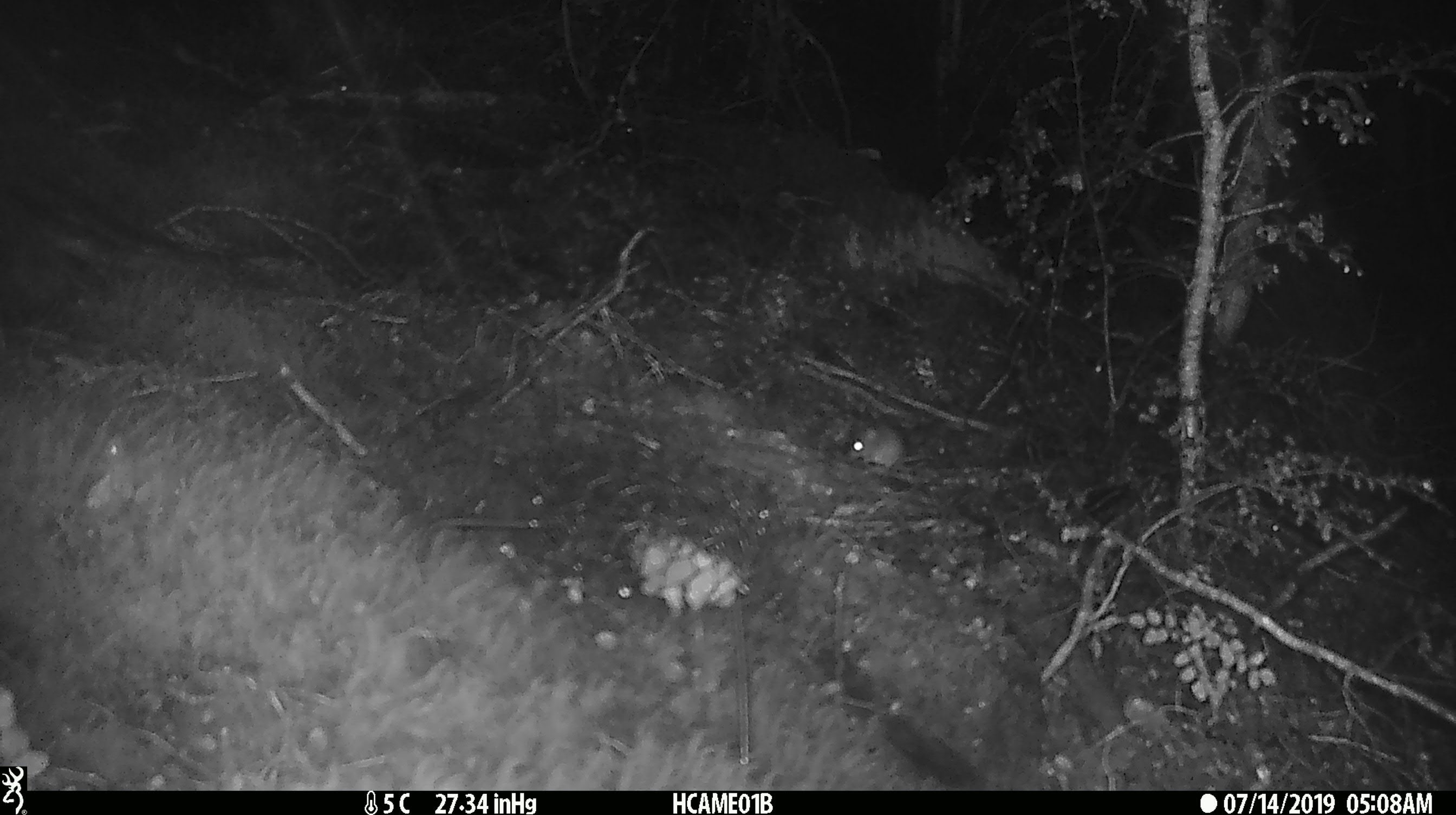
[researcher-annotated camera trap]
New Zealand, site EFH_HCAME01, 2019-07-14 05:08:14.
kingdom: Animalia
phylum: Chordata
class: Mammalia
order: Rodentia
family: Muridae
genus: Mus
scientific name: Mus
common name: mouse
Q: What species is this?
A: Mouse (Mus).